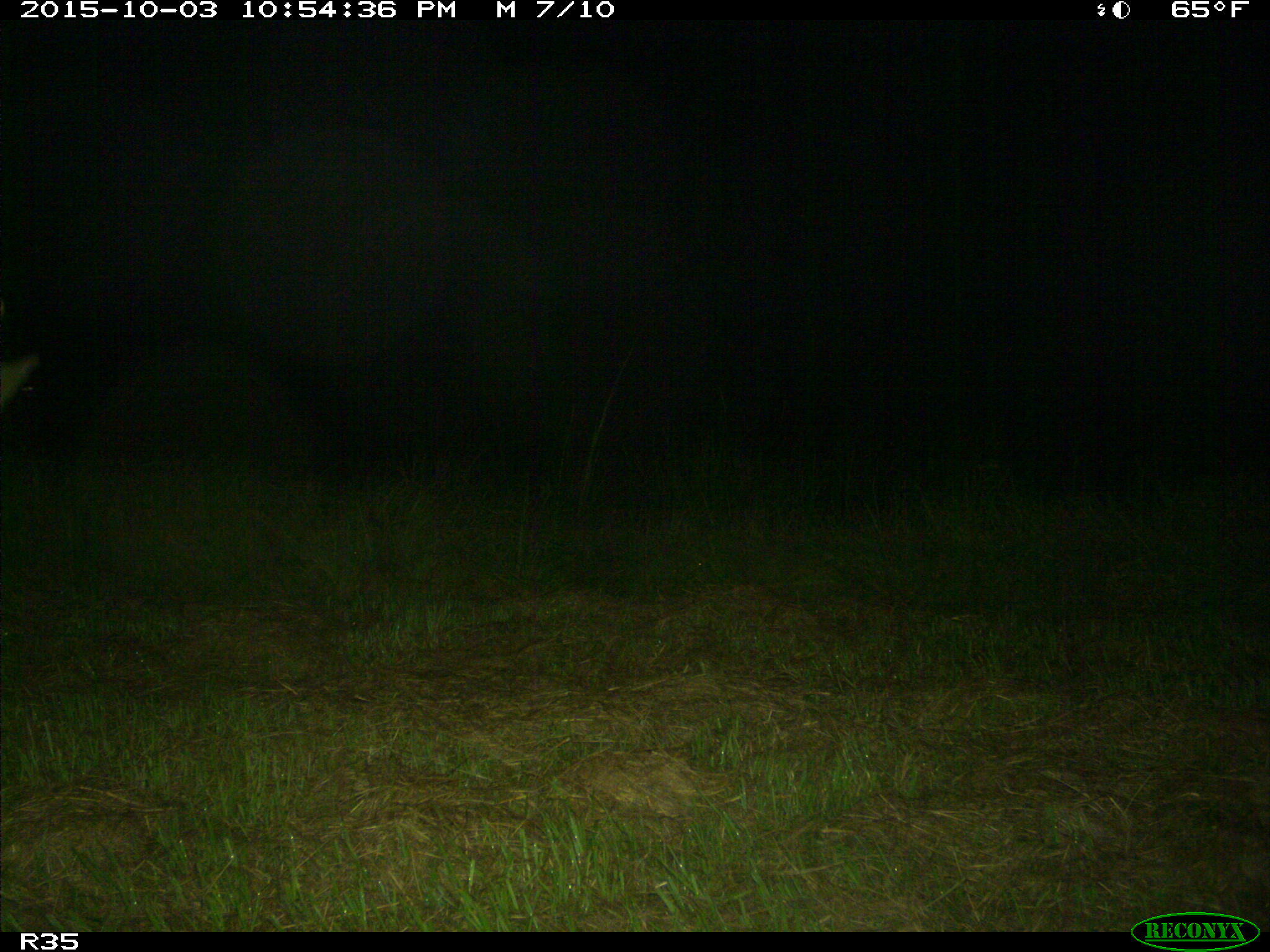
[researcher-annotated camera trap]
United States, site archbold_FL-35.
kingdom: Animalia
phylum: Chordata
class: Mammalia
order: Artiodactyla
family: Cervidae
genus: Odocoileus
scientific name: Odocoileus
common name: deer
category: unidentified deer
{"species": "unidentified deer (deer) (Odocoileus)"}